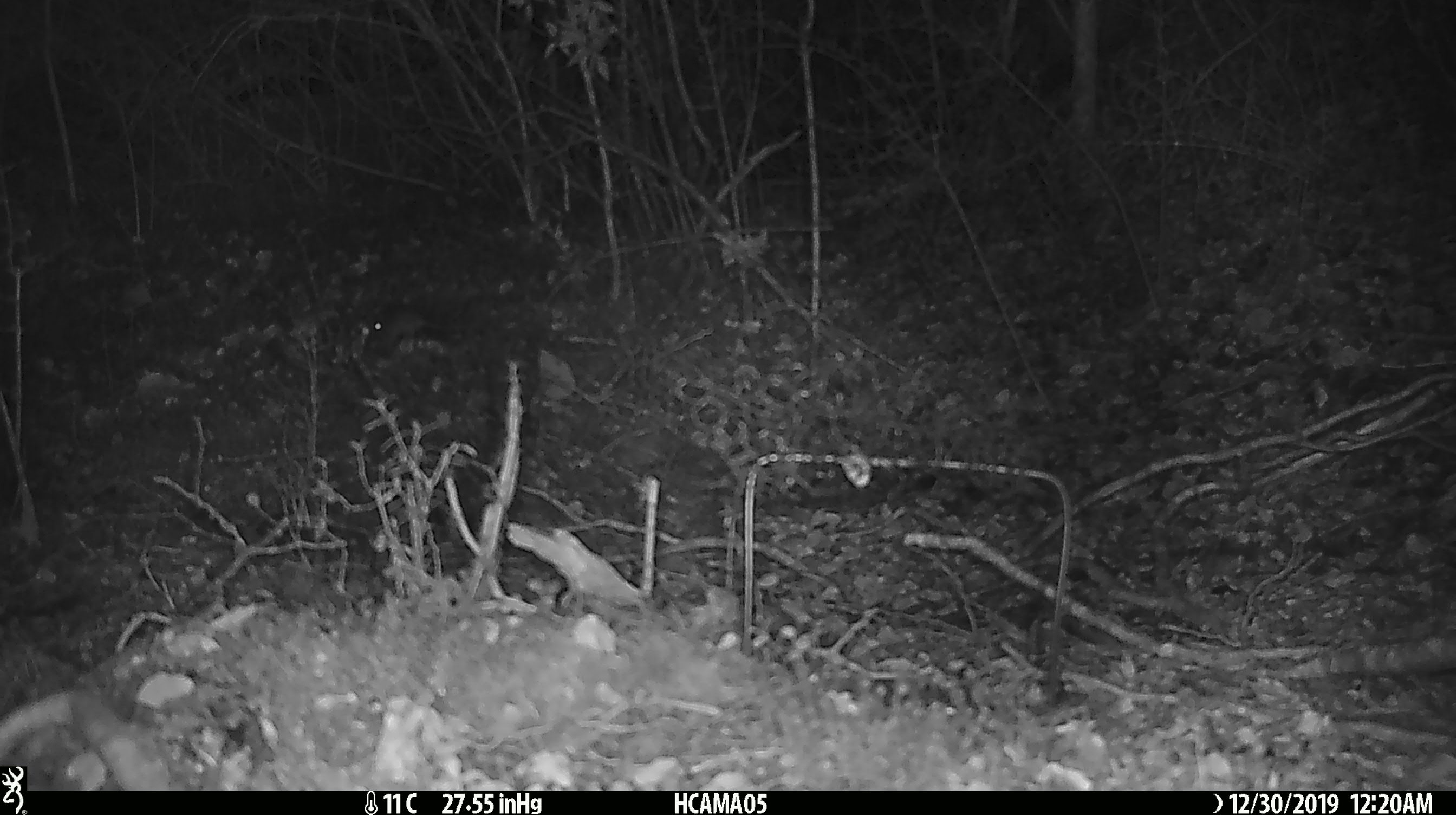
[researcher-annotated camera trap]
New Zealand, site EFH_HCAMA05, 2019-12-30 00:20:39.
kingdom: Animalia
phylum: Chordata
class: Mammalia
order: Rodentia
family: Muridae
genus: Mus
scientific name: Mus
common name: mouse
Mouse (Mus).